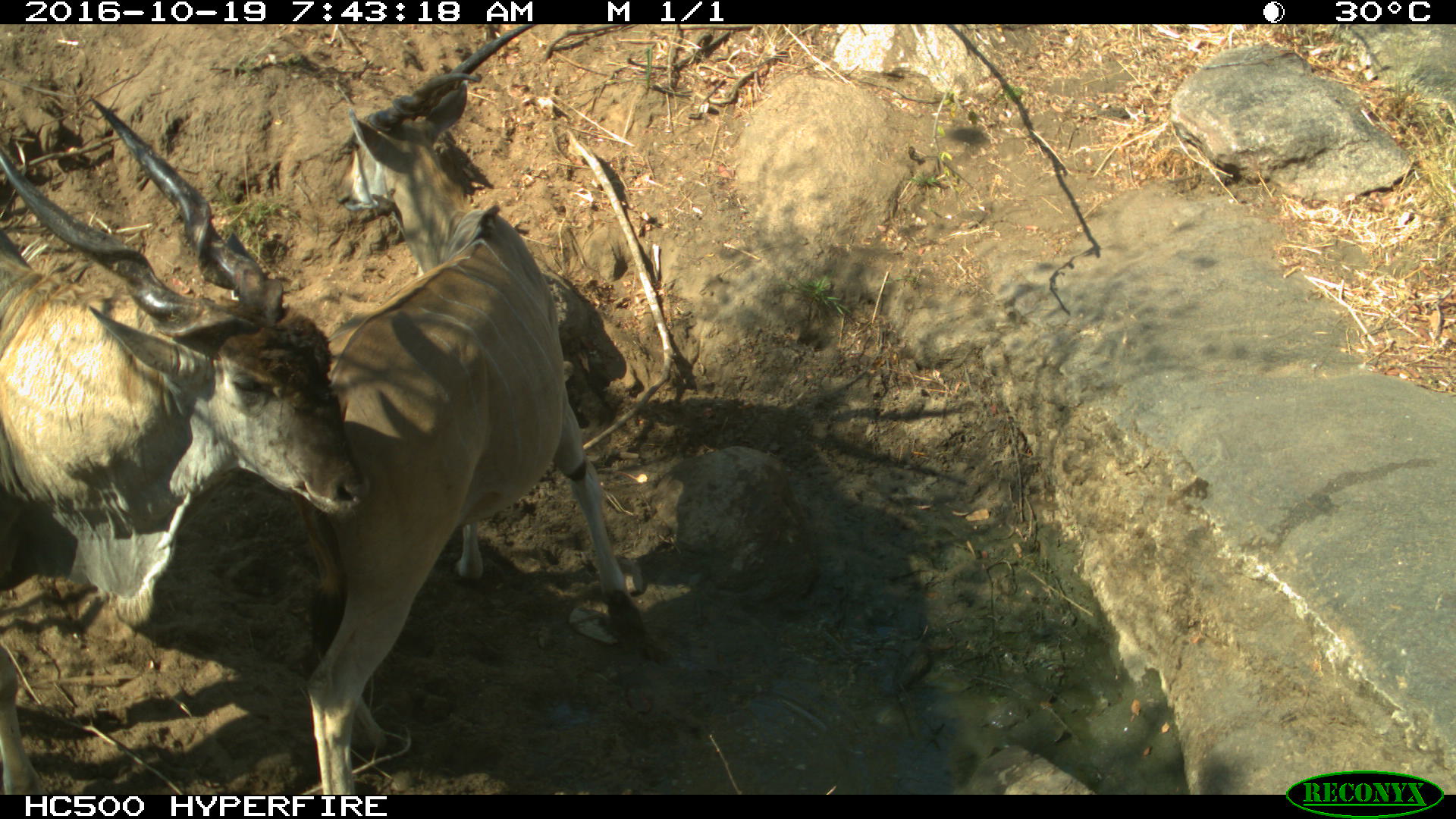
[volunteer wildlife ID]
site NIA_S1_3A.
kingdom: Animalia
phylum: Chordata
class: Mammalia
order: Artiodactyla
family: Bovidae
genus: Tragelaphus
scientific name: Tragelaphus oryx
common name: eland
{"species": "eland (Tragelaphus oryx)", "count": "2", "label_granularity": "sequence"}